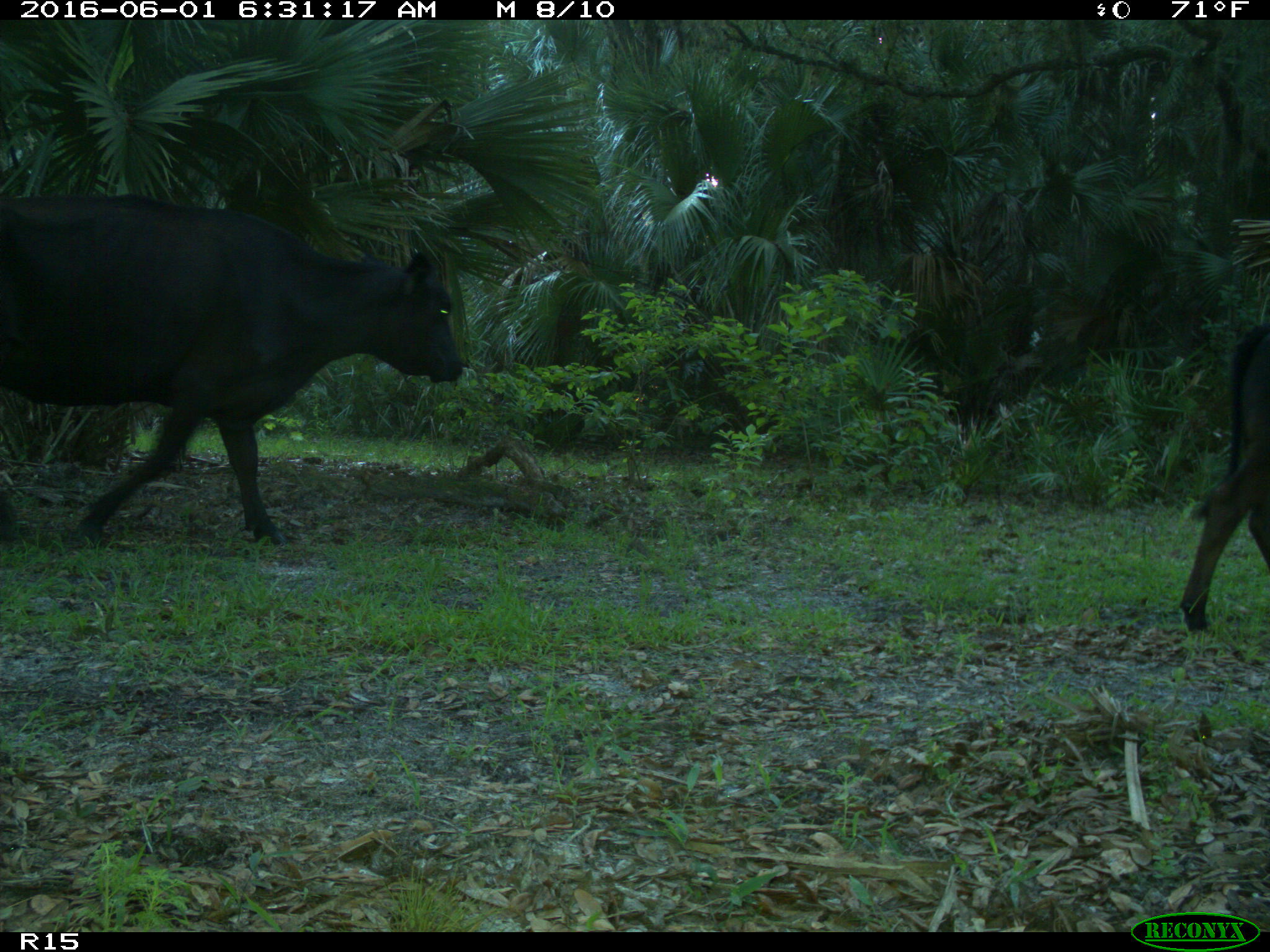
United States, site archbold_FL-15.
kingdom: Animalia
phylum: Chordata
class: Mammalia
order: Artiodactyla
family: Bovidae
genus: Bos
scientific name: Bos taurus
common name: domestic cow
Bos taurus (domestic cow).